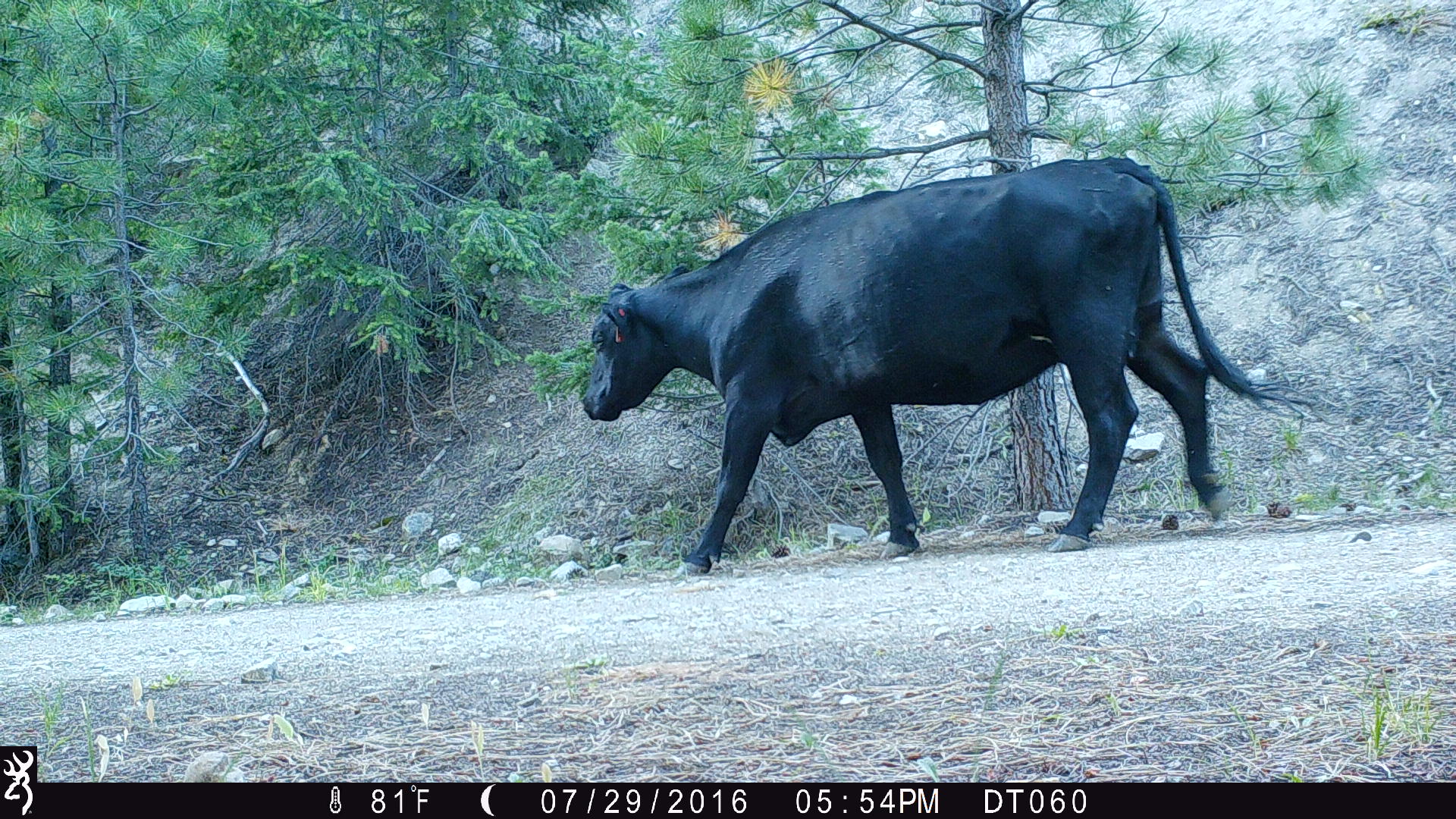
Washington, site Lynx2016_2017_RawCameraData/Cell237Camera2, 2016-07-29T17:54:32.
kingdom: Animalia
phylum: Chordata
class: Mammalia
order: Artiodactyla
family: Bovidae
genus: Bos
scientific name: Bos taurus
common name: domestic cattle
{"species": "domestic cattle (Bos taurus)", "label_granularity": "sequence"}